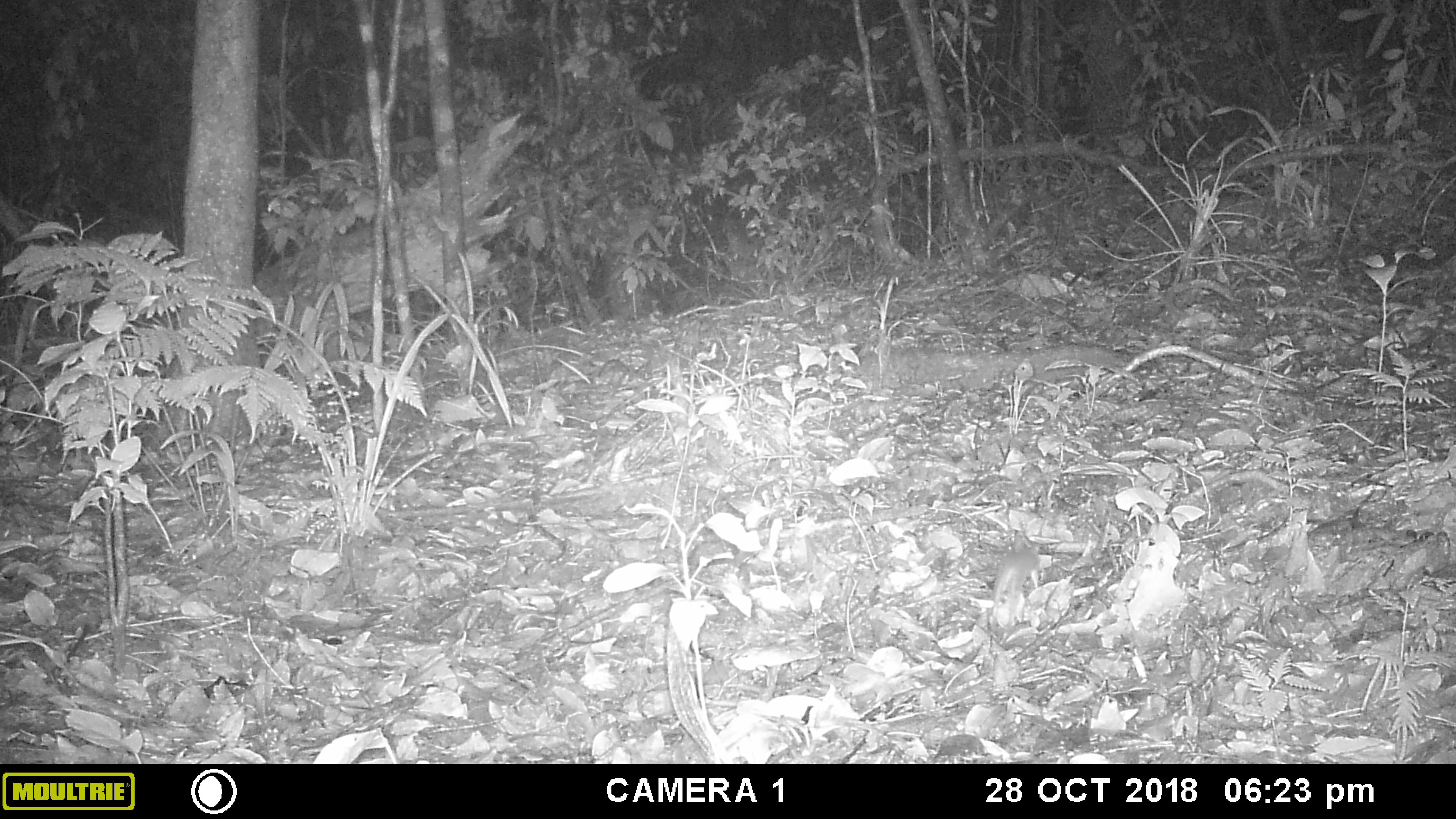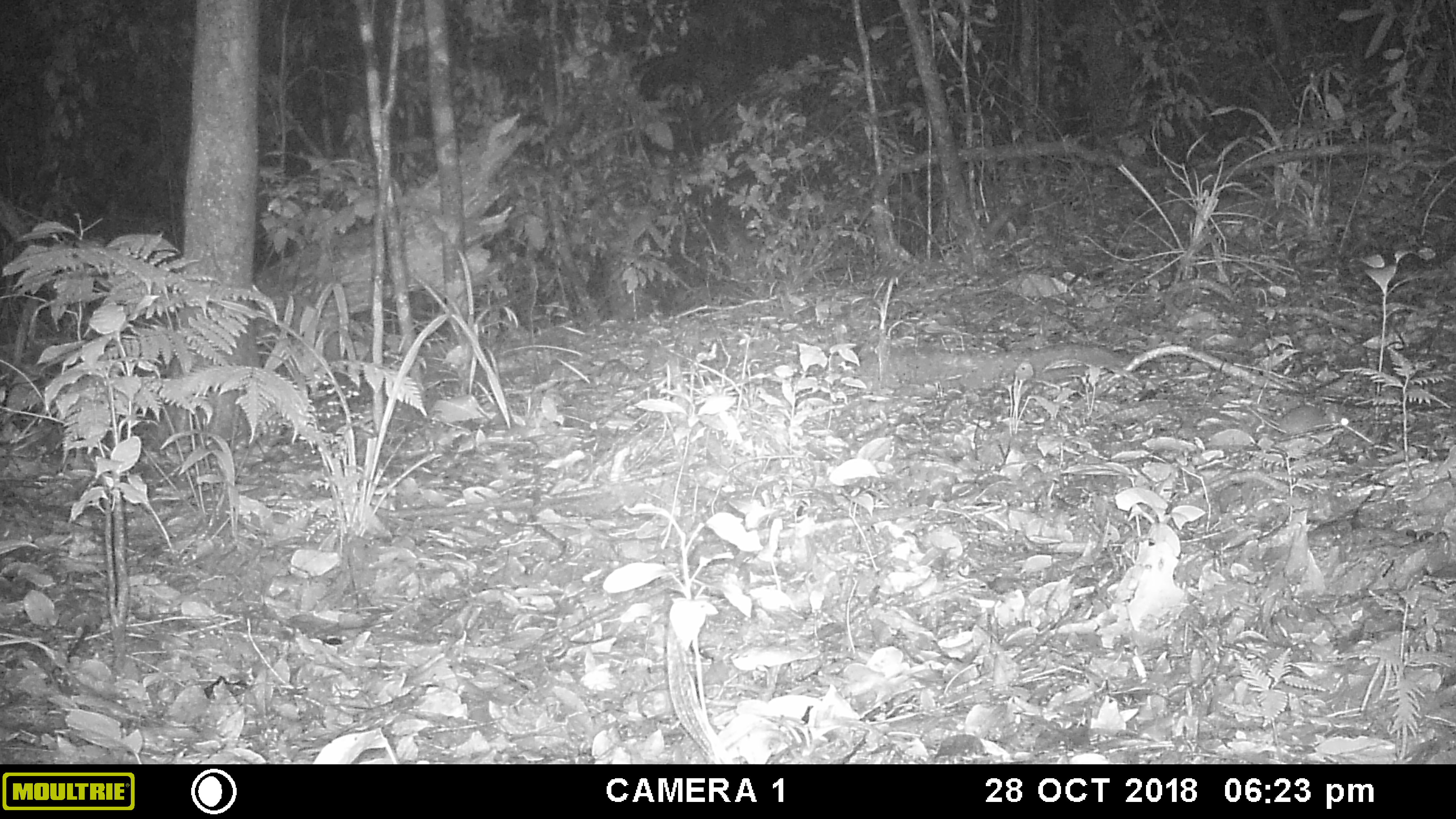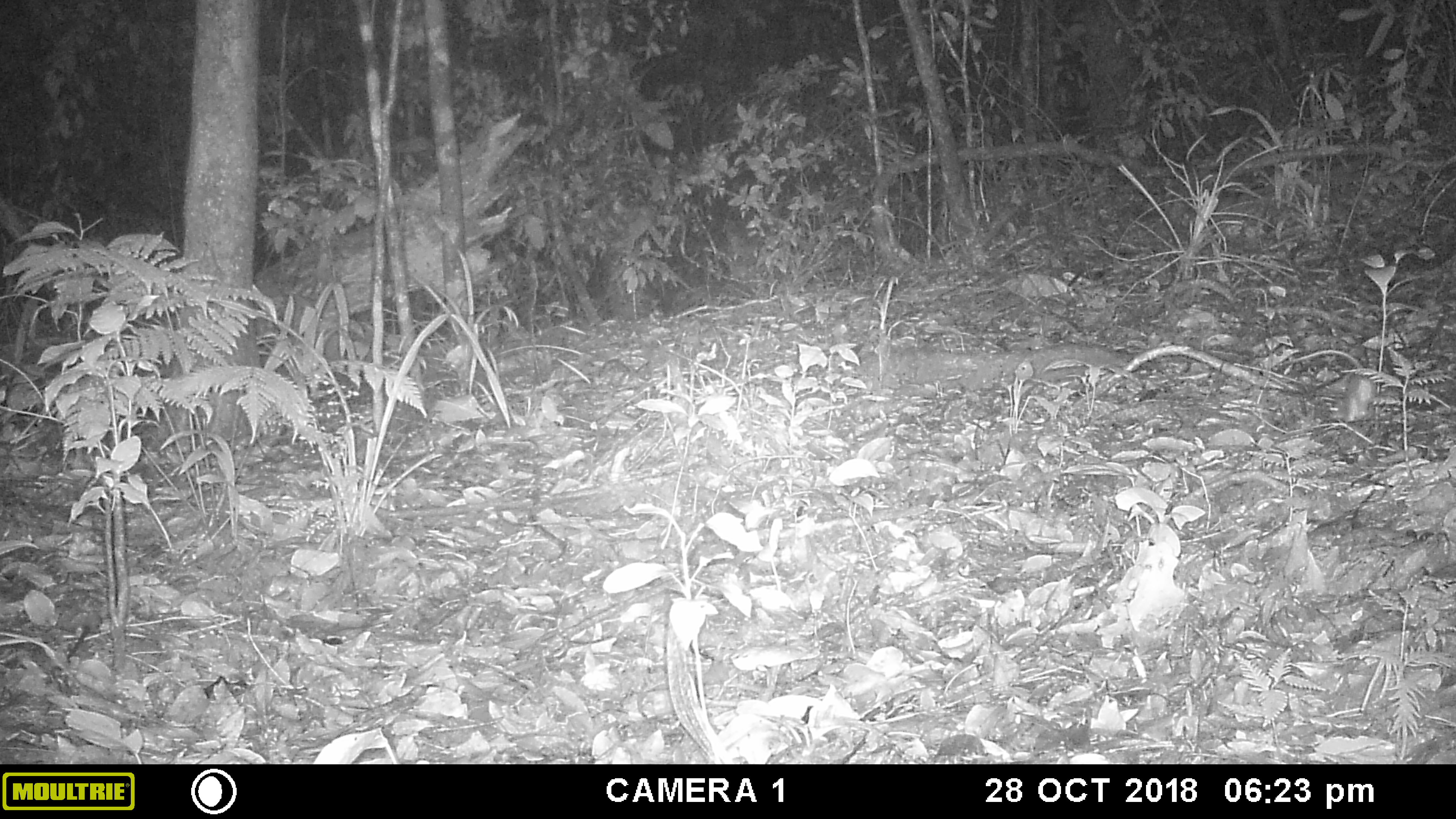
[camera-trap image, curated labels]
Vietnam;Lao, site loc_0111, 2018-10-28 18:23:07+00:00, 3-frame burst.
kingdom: Animalia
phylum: Chordata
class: Mammalia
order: Rodentia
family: Muridae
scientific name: Muridae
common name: old-world mice and rats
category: unidentified murid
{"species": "unidentified murid (old-world mice and rats) (Muridae)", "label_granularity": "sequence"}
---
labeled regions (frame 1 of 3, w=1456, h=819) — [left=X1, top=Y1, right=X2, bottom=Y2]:
unidentified murid: [left=988, top=541, right=1041, bottom=627]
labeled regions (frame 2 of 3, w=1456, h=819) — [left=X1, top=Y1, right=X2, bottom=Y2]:
unidentified murid: [left=1278, top=405, right=1352, bottom=434]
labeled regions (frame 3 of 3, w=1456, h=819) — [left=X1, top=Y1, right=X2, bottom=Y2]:
unidentified murid: [left=1331, top=376, right=1375, bottom=422]